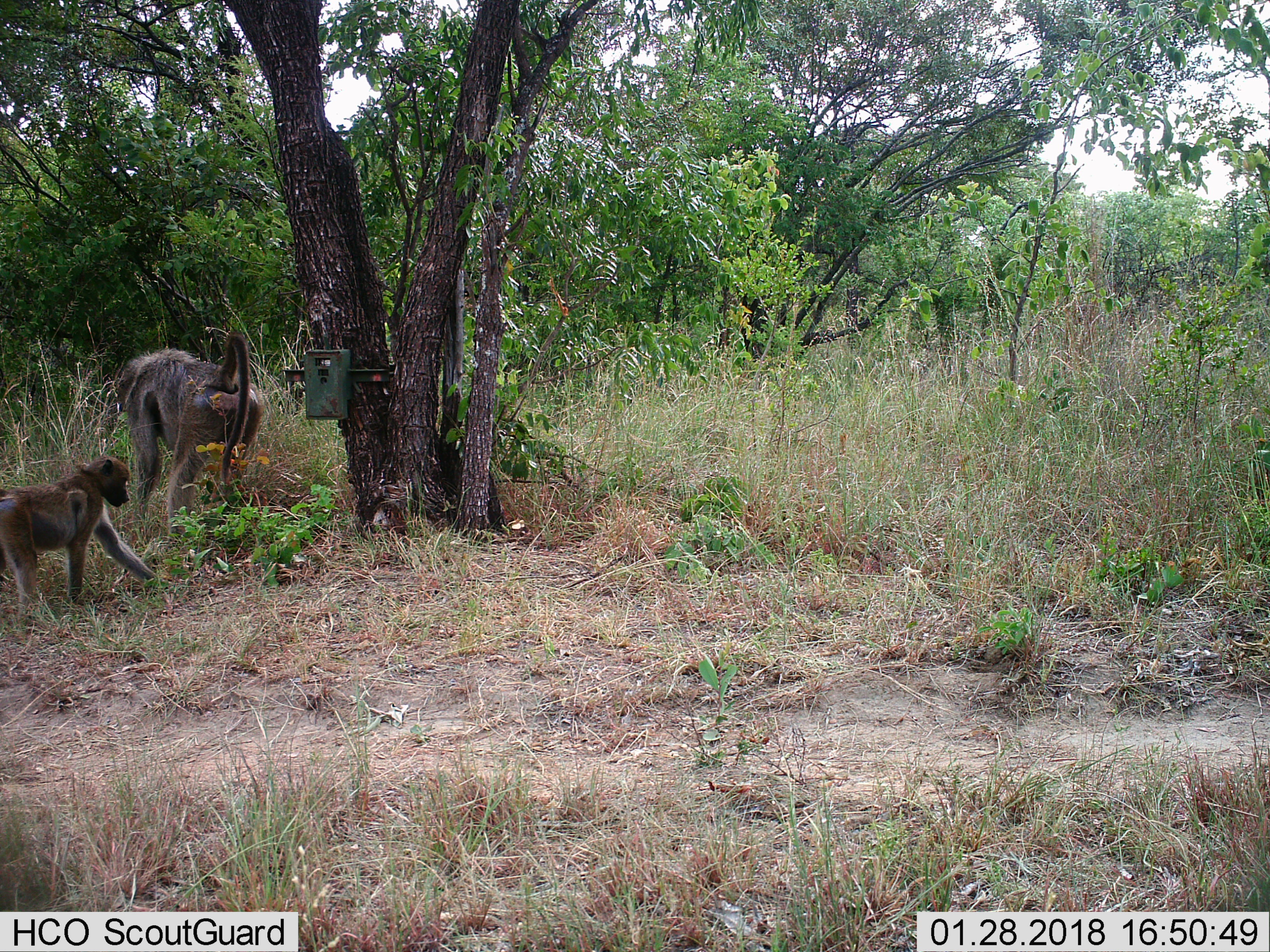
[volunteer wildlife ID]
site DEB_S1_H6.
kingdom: Animalia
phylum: Chordata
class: Mammalia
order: Primates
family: Cercopithecidae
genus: Papio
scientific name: Papio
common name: baboon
Baboon (Papio), count 2. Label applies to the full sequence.